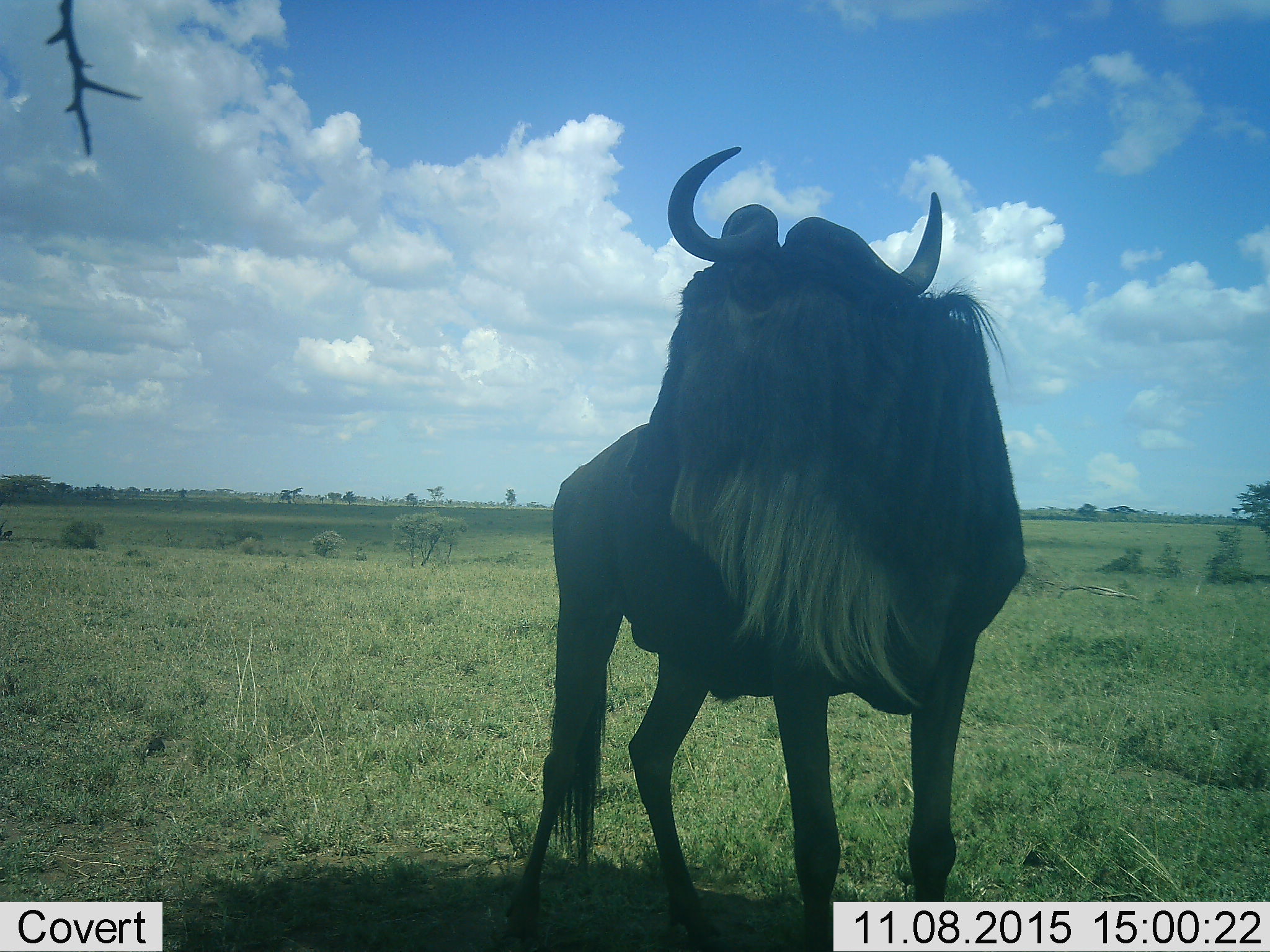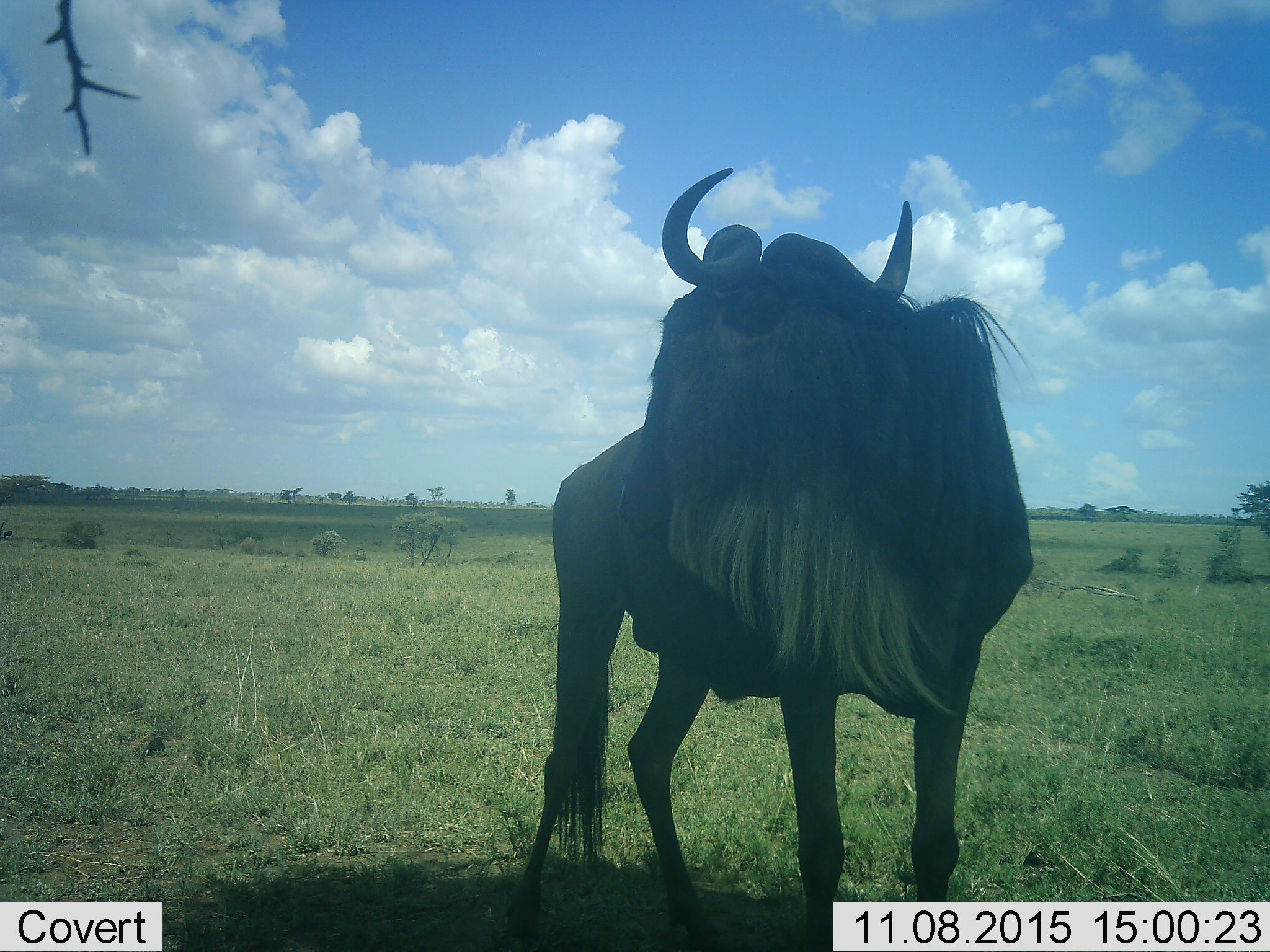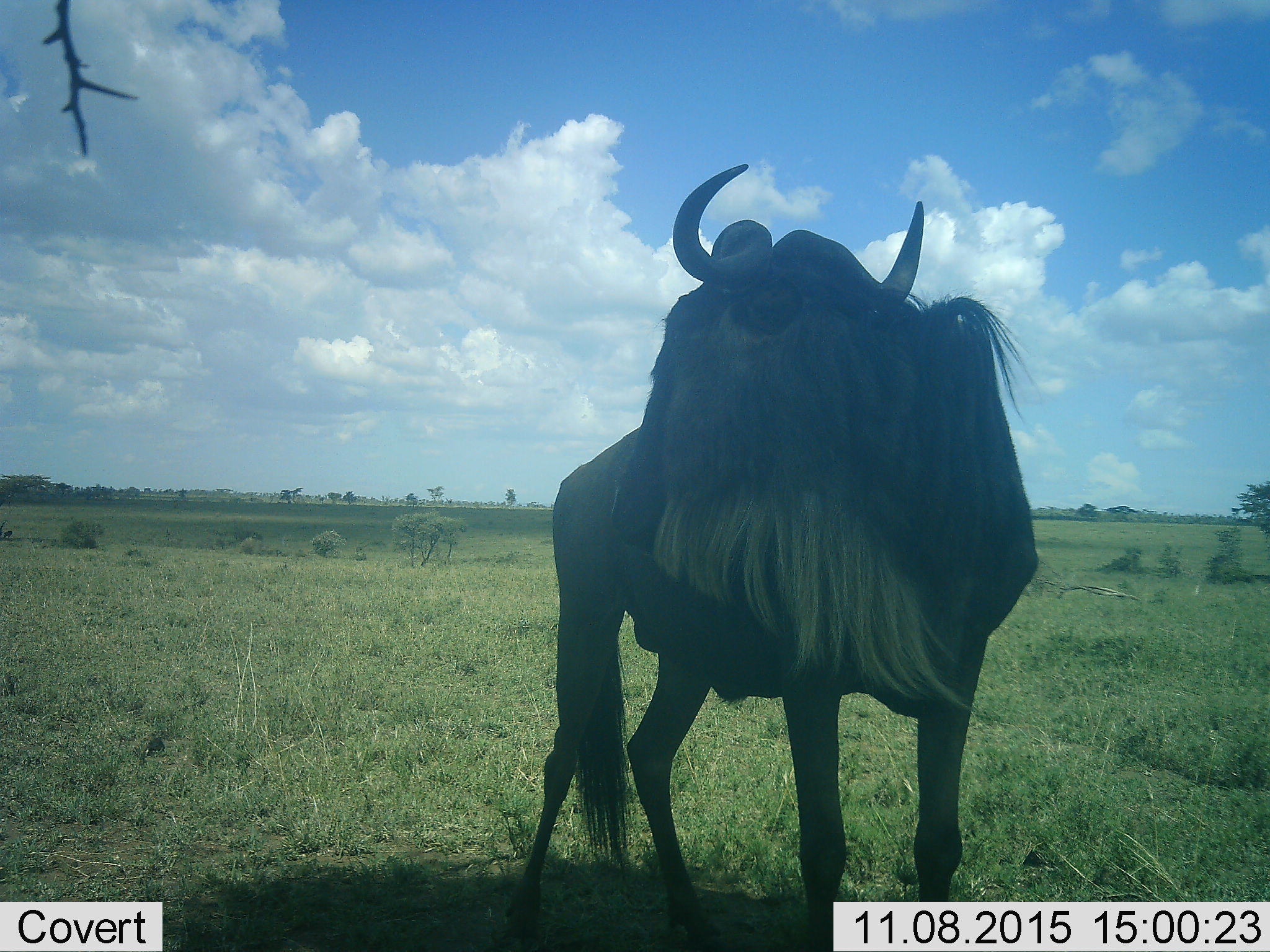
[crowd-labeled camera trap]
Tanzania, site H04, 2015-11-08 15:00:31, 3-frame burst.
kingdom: Animalia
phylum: Chordata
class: Mammalia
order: Artiodactyla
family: Bovidae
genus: Connochaetes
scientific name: Connochaetes taurinus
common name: blue wildebeest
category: wildebeest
Wildebeest (blue wildebeest) (Connochaetes taurinus), count 1. Behavior (volunteer vote fractions): standing 100%, resting 0%, moving 0%, interacting 0%. Young present (vote fraction): 0%. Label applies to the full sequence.